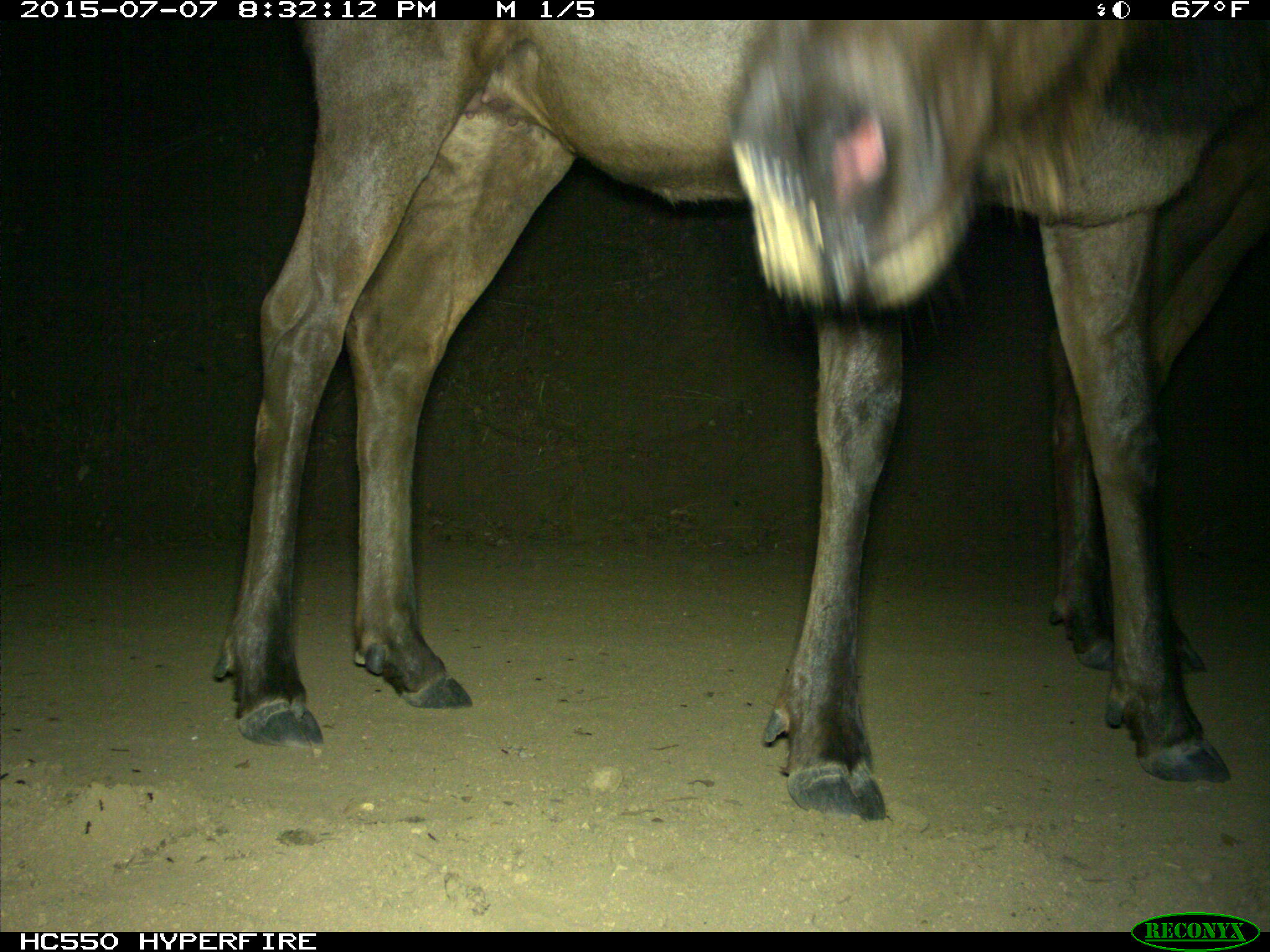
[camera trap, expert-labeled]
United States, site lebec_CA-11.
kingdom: Animalia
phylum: Chordata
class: Mammalia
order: Artiodactyla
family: Cervidae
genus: Cervus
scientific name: Cervus canadensis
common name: elk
Cervus canadensis (elk).